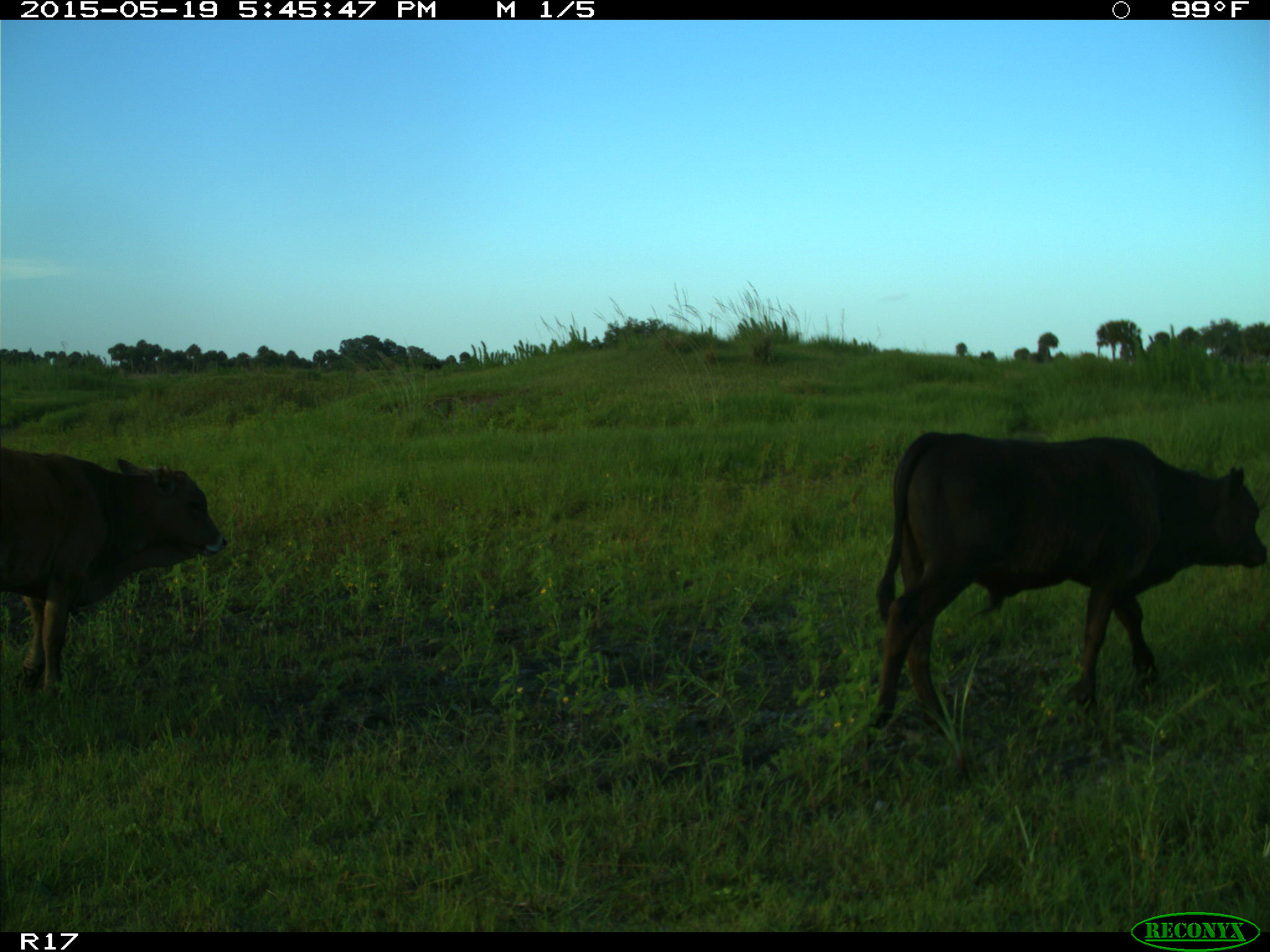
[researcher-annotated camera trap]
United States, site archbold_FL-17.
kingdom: Animalia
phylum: Chordata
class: Mammalia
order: Artiodactyla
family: Bovidae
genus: Bos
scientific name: Bos taurus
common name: domestic cow